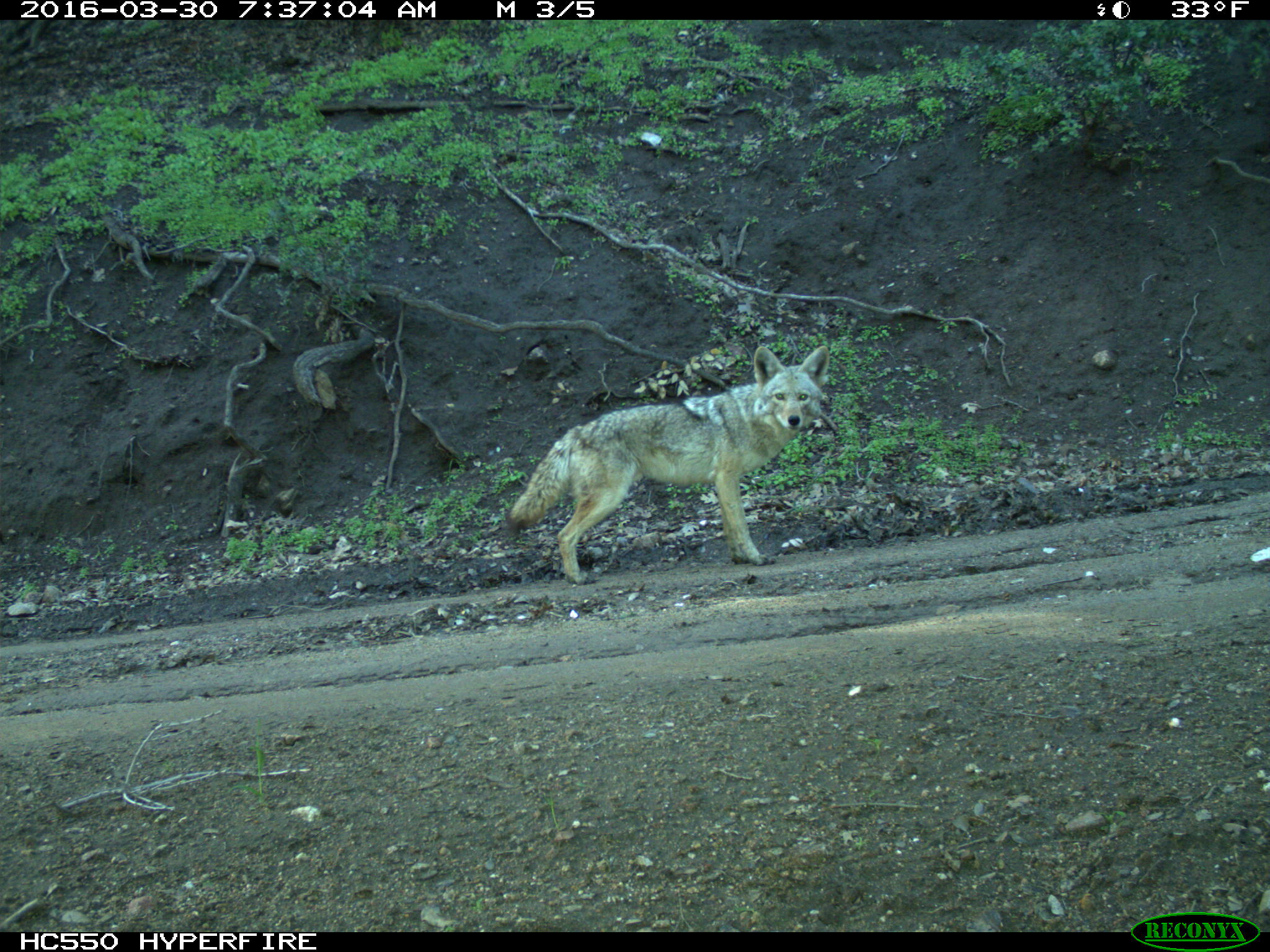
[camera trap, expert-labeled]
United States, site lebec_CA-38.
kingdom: Animalia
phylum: Chordata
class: Mammalia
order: Carnivora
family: Canidae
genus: Canis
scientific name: Canis latrans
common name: coyote